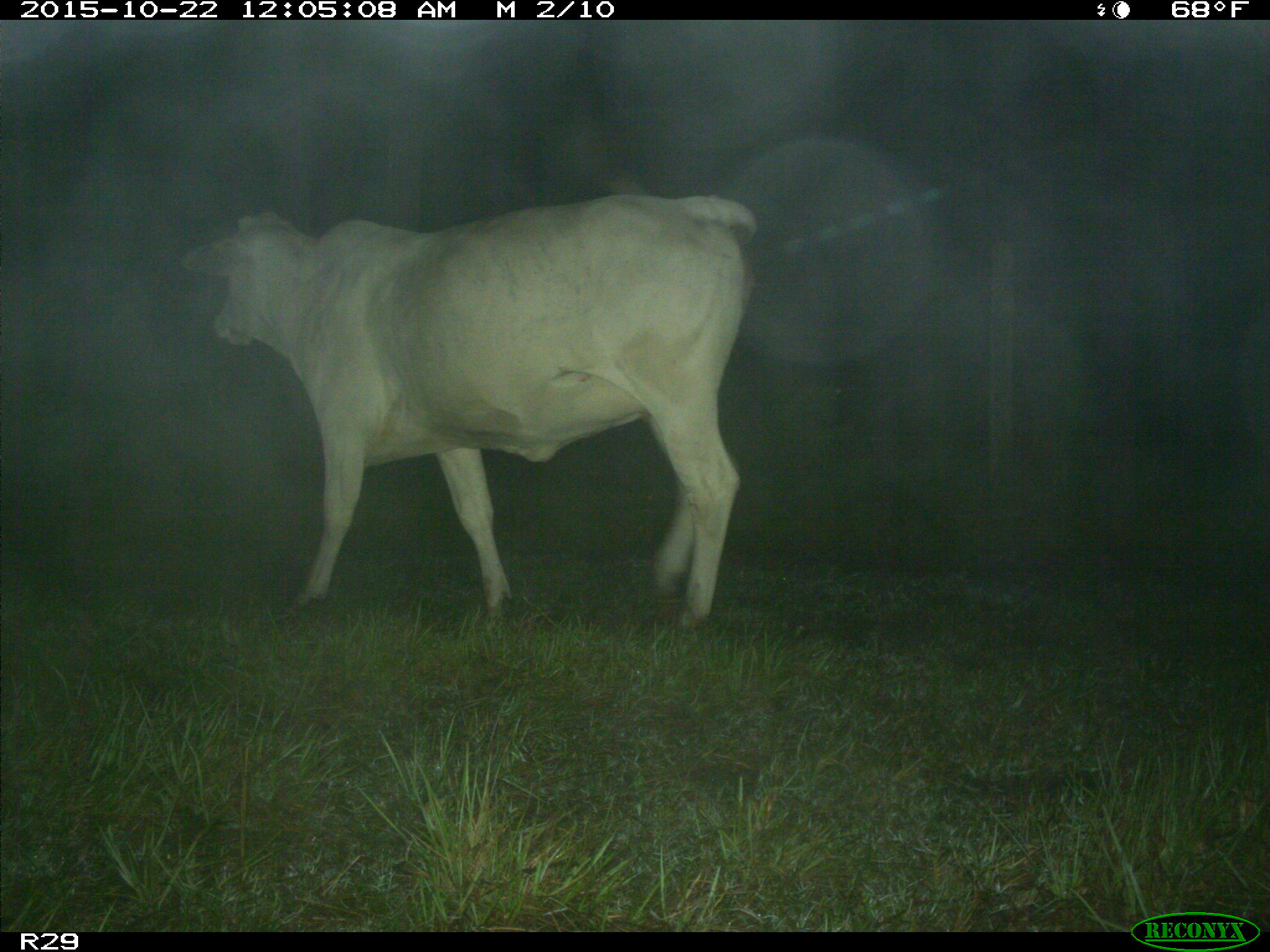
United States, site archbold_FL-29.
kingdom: Animalia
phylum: Chordata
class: Mammalia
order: Artiodactyla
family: Bovidae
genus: Bos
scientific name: Bos taurus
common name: domestic cow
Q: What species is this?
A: Bos taurus (domestic cow).